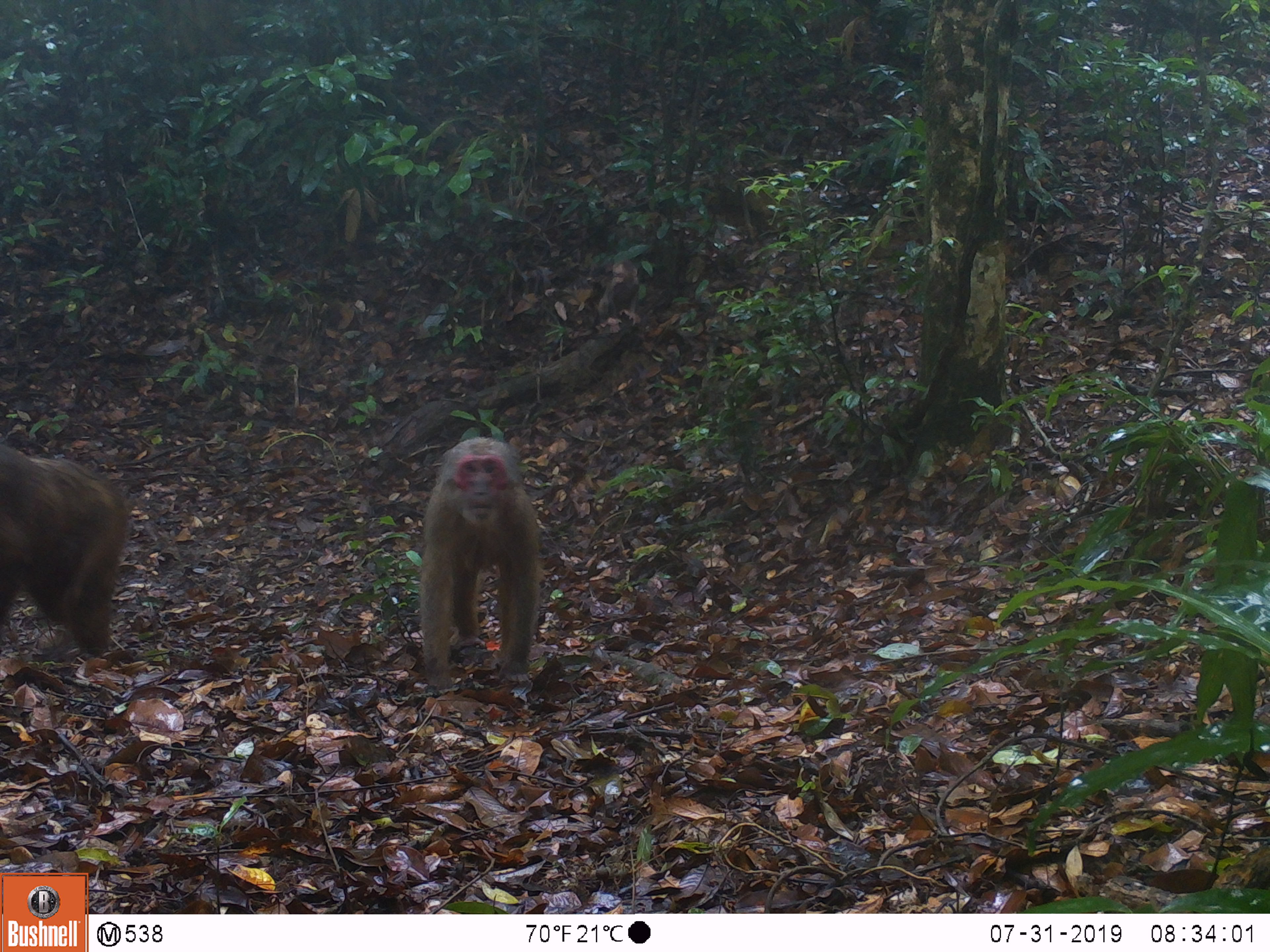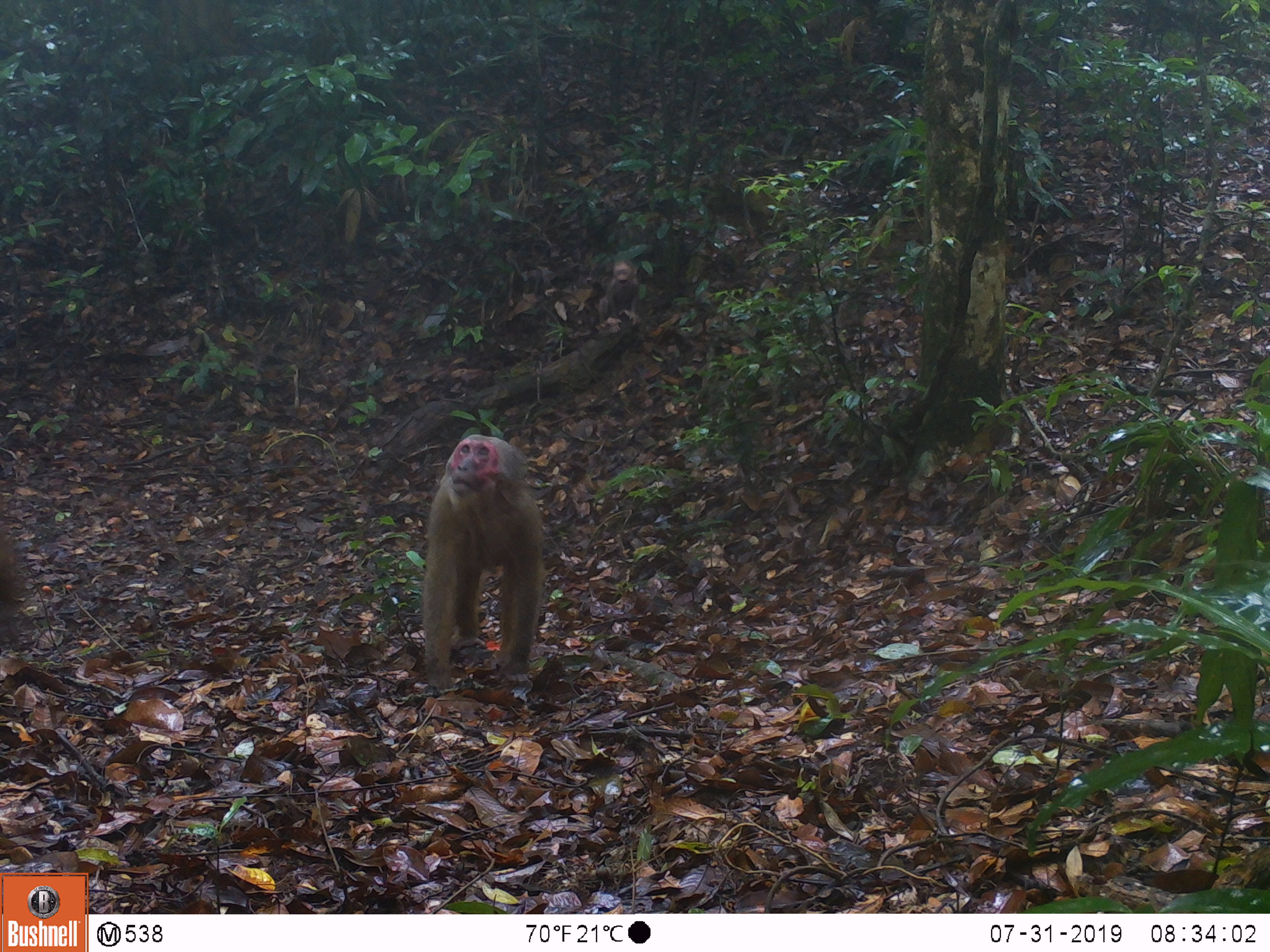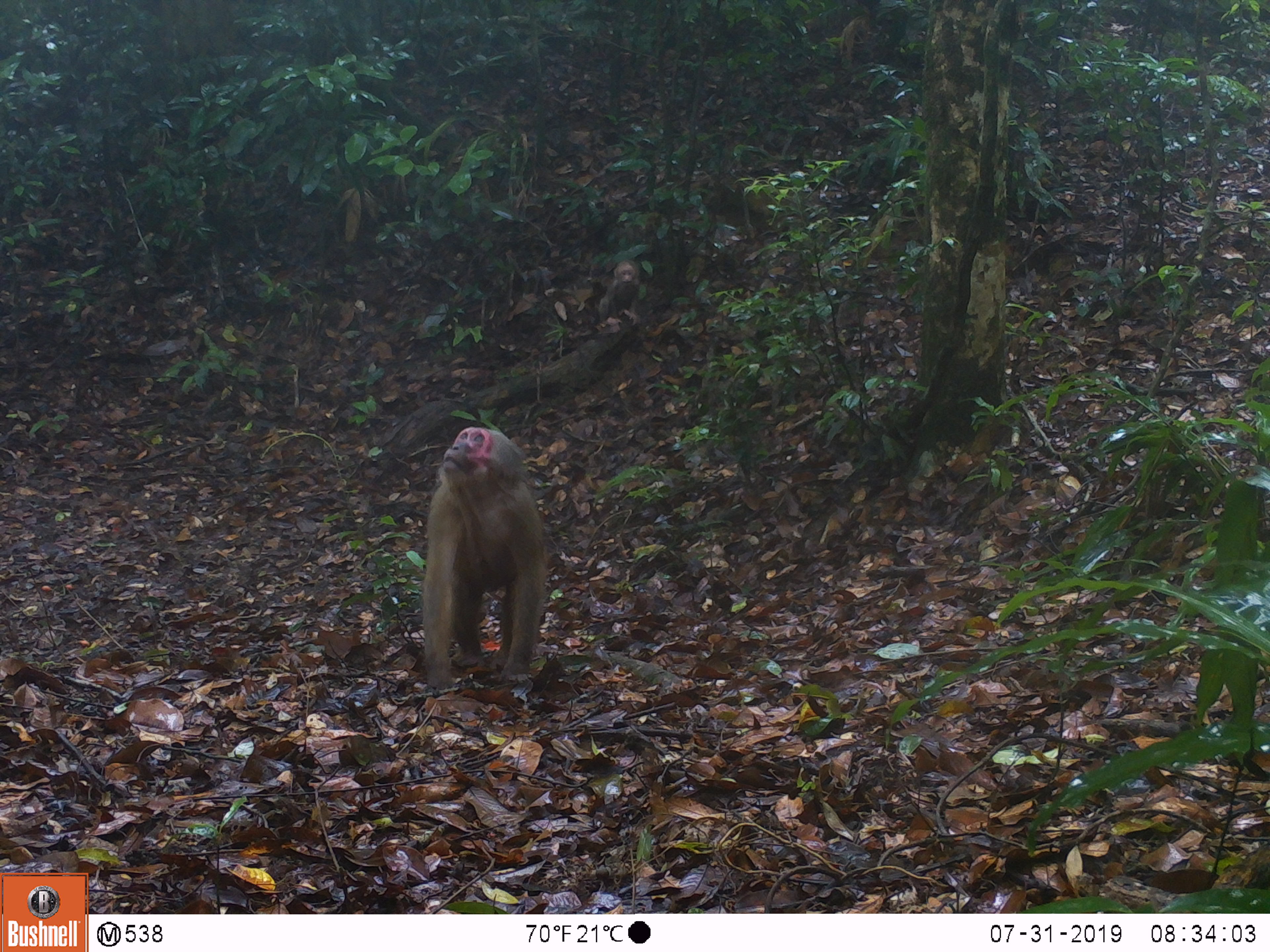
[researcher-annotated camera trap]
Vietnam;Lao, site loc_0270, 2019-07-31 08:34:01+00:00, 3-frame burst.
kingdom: Animalia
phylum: Chordata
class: Mammalia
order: Primates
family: Cercopithecidae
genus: Macaca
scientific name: Macaca arctoides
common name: stump-tailed macaque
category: stump tailed macaque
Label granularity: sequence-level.